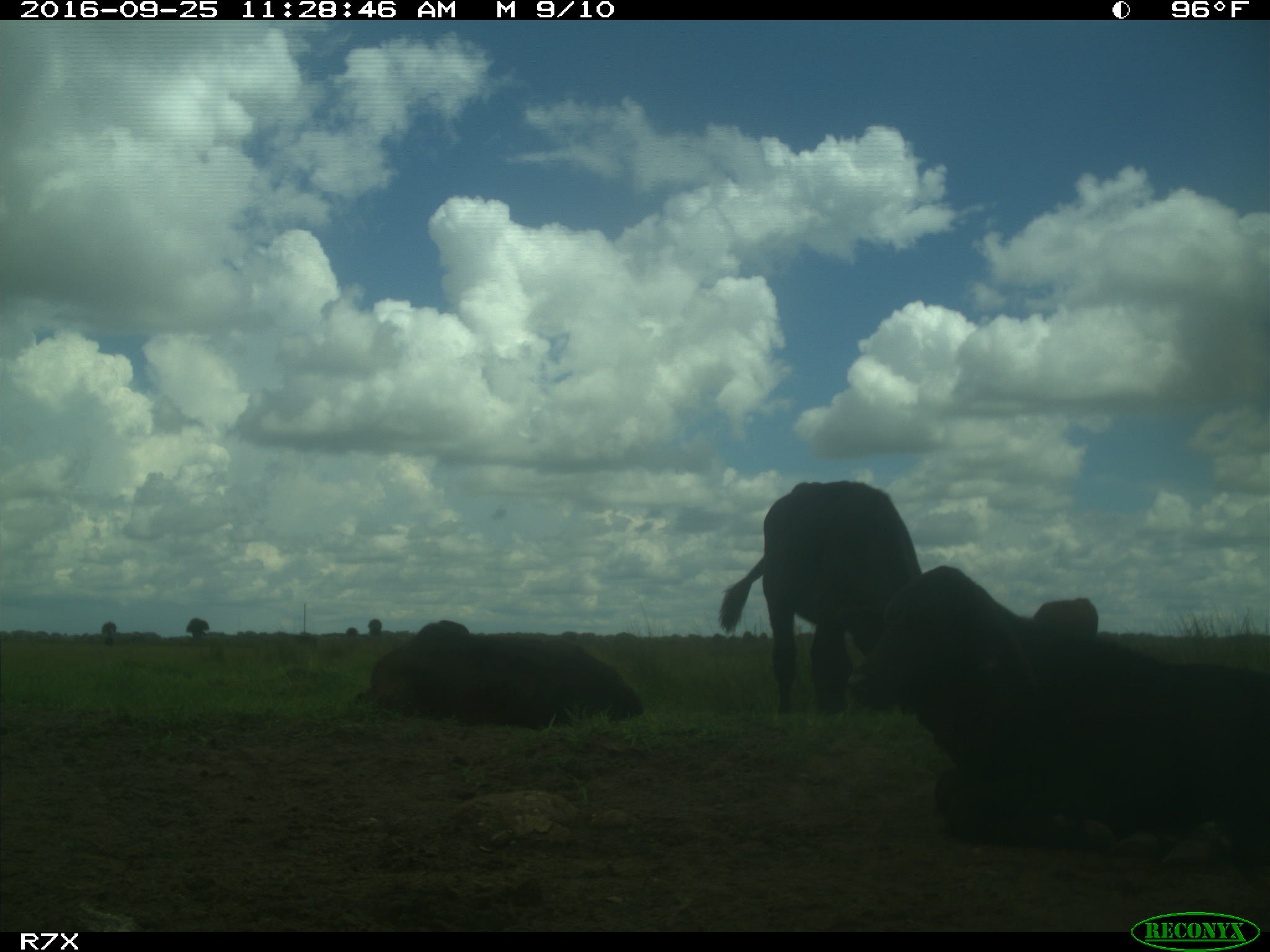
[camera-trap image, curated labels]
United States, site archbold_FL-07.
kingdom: Animalia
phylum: Chordata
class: Mammalia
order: Artiodactyla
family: Bovidae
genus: Bos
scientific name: Bos taurus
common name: domestic cow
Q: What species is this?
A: Bos taurus (domestic cow).